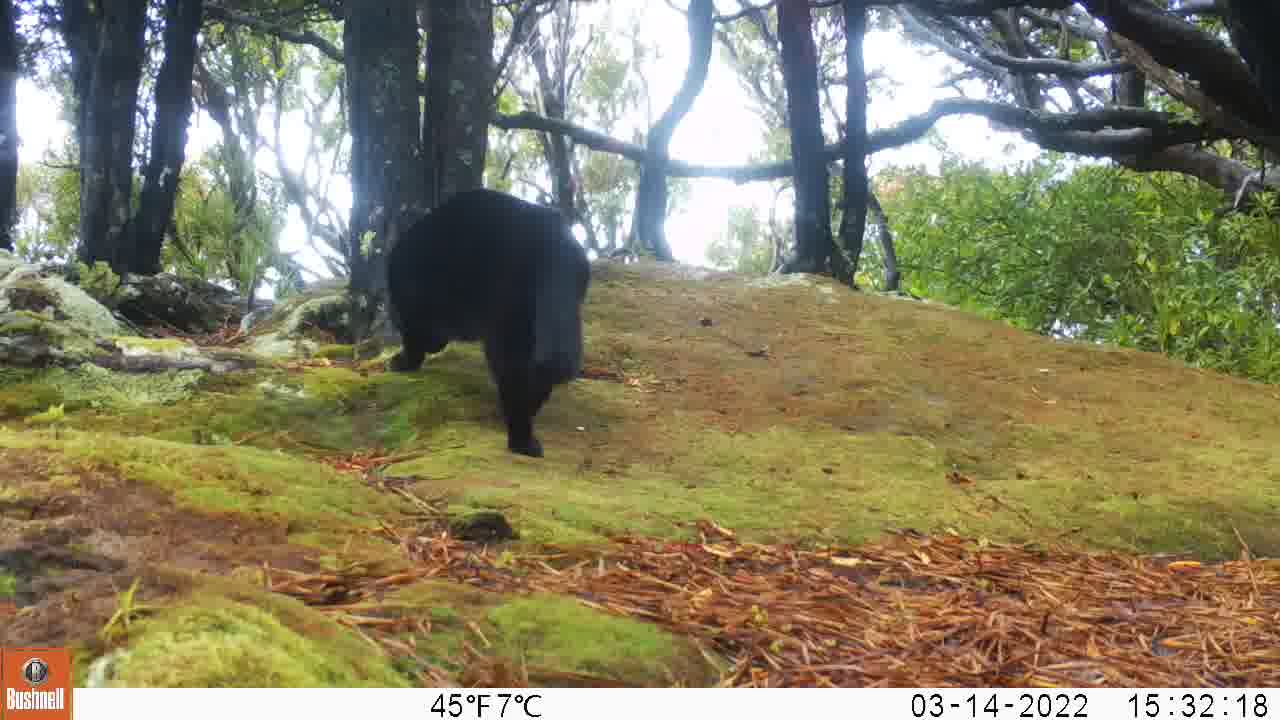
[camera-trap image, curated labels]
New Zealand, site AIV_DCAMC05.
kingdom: Animalia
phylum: Chordata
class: Mammalia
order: Carnivora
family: Felidae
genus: Felis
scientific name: Felis catus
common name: domestic cat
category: cat